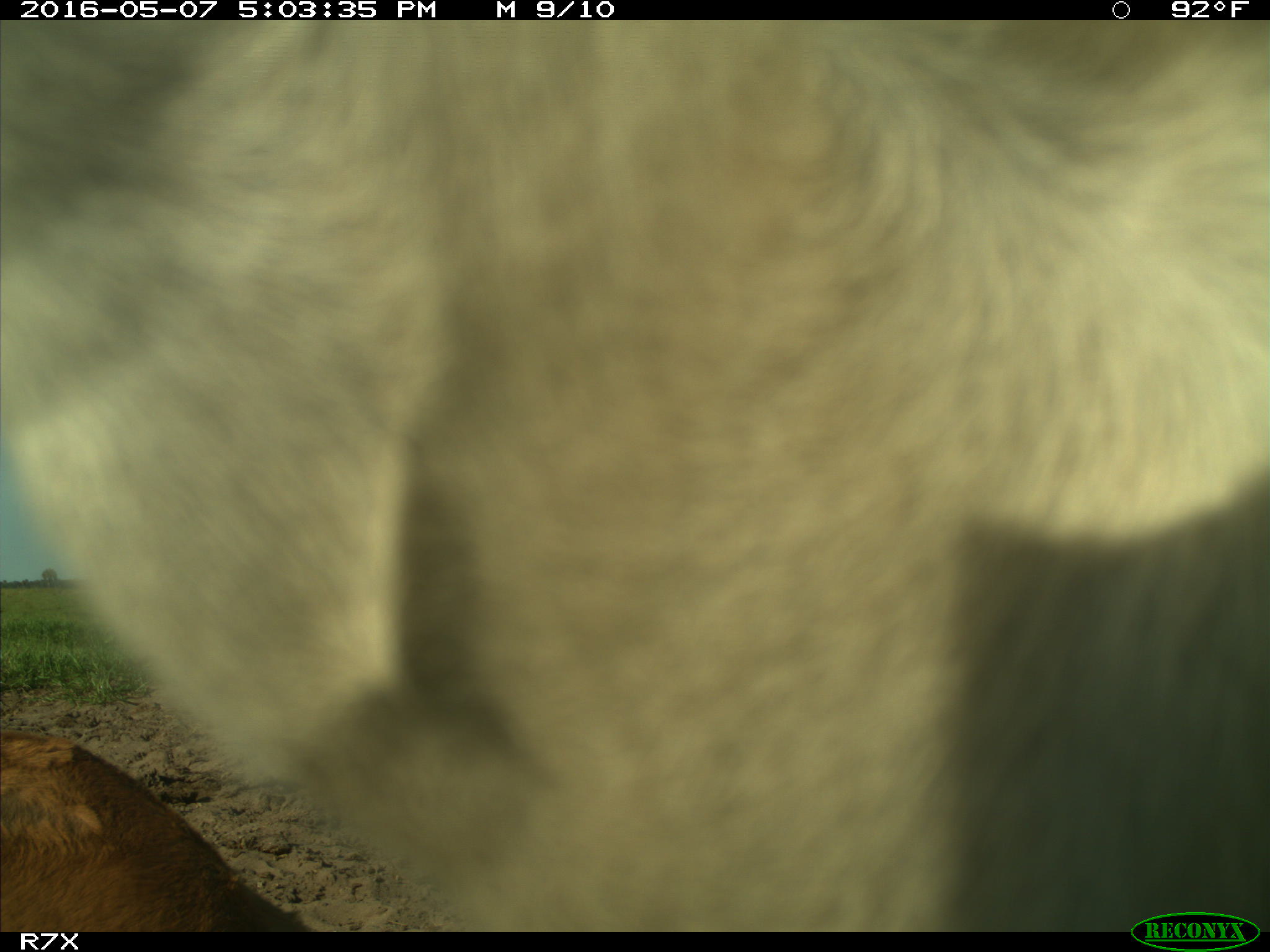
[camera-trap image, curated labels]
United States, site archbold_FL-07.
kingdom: Animalia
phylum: Chordata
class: Mammalia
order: Artiodactyla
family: Bovidae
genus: Bos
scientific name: Bos taurus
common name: domestic cow